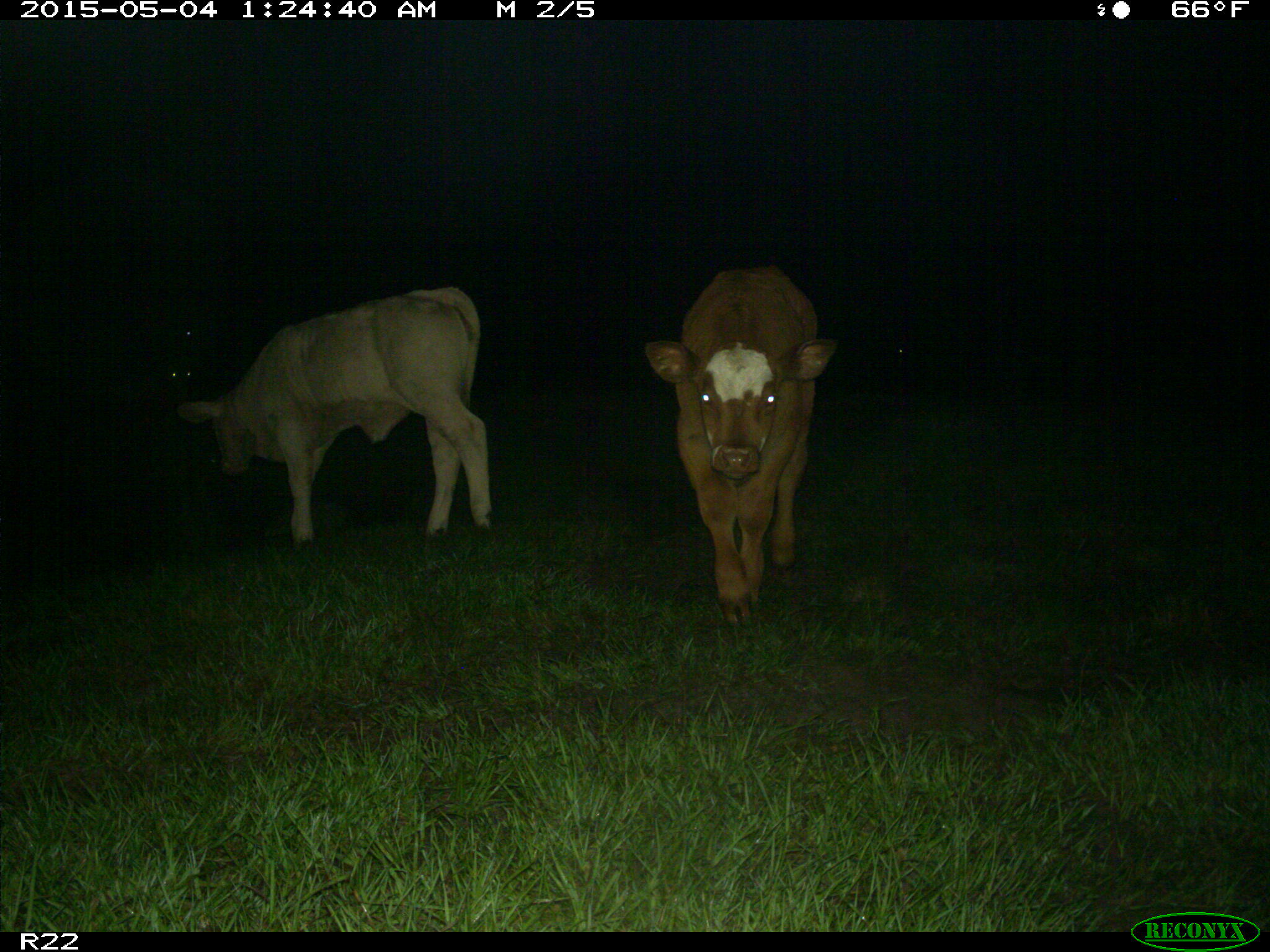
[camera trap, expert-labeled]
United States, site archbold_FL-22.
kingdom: Animalia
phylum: Chordata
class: Mammalia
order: Artiodactyla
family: Bovidae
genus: Bos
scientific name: Bos taurus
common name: domestic cow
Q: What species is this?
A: Bos taurus (domestic cow).